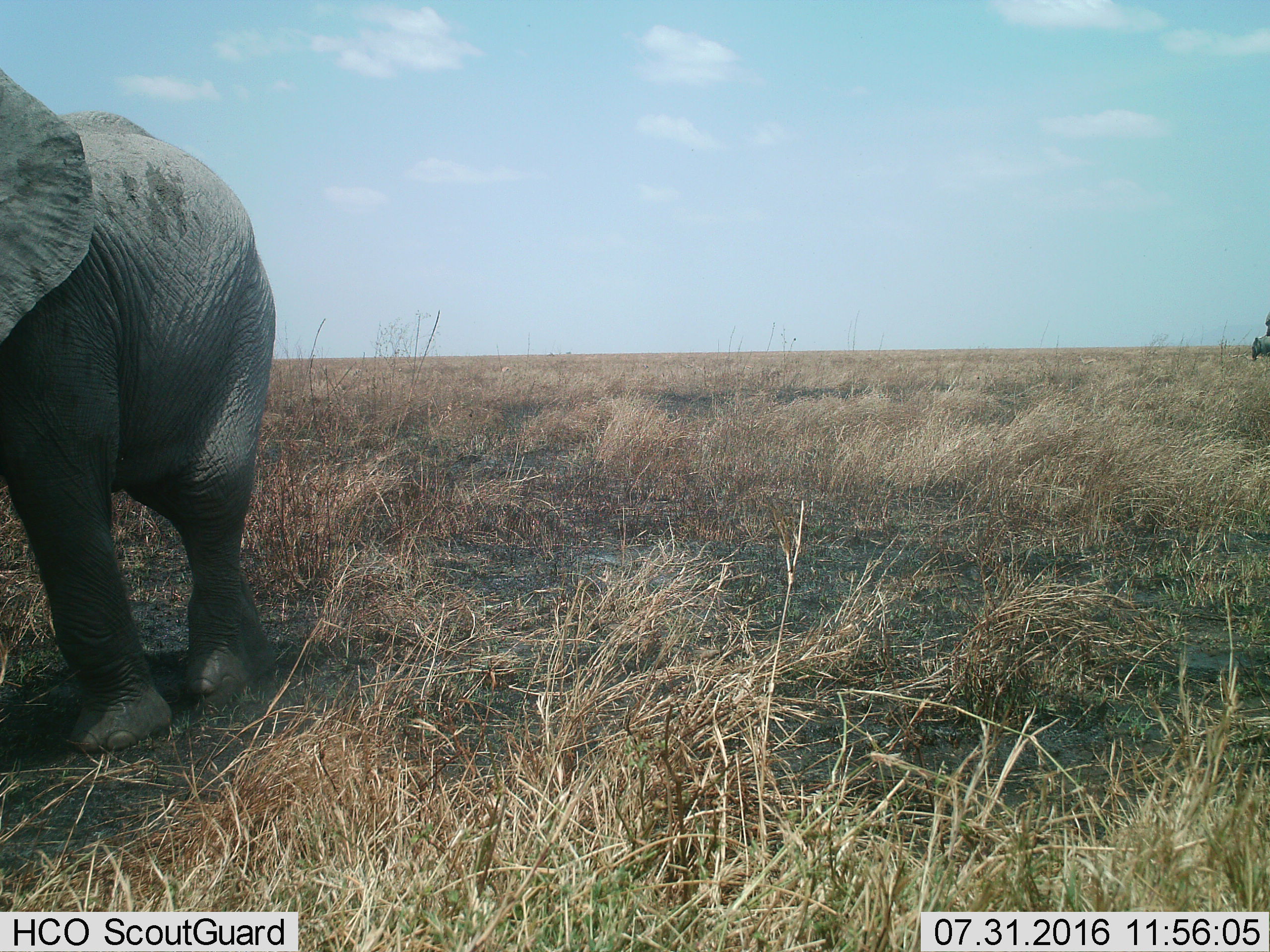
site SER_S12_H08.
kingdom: Animalia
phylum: Chordata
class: Mammalia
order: Proboscidea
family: Elephantidae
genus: Loxodonta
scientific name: Loxodonta africana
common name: african bush elephant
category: elephant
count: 1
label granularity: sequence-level